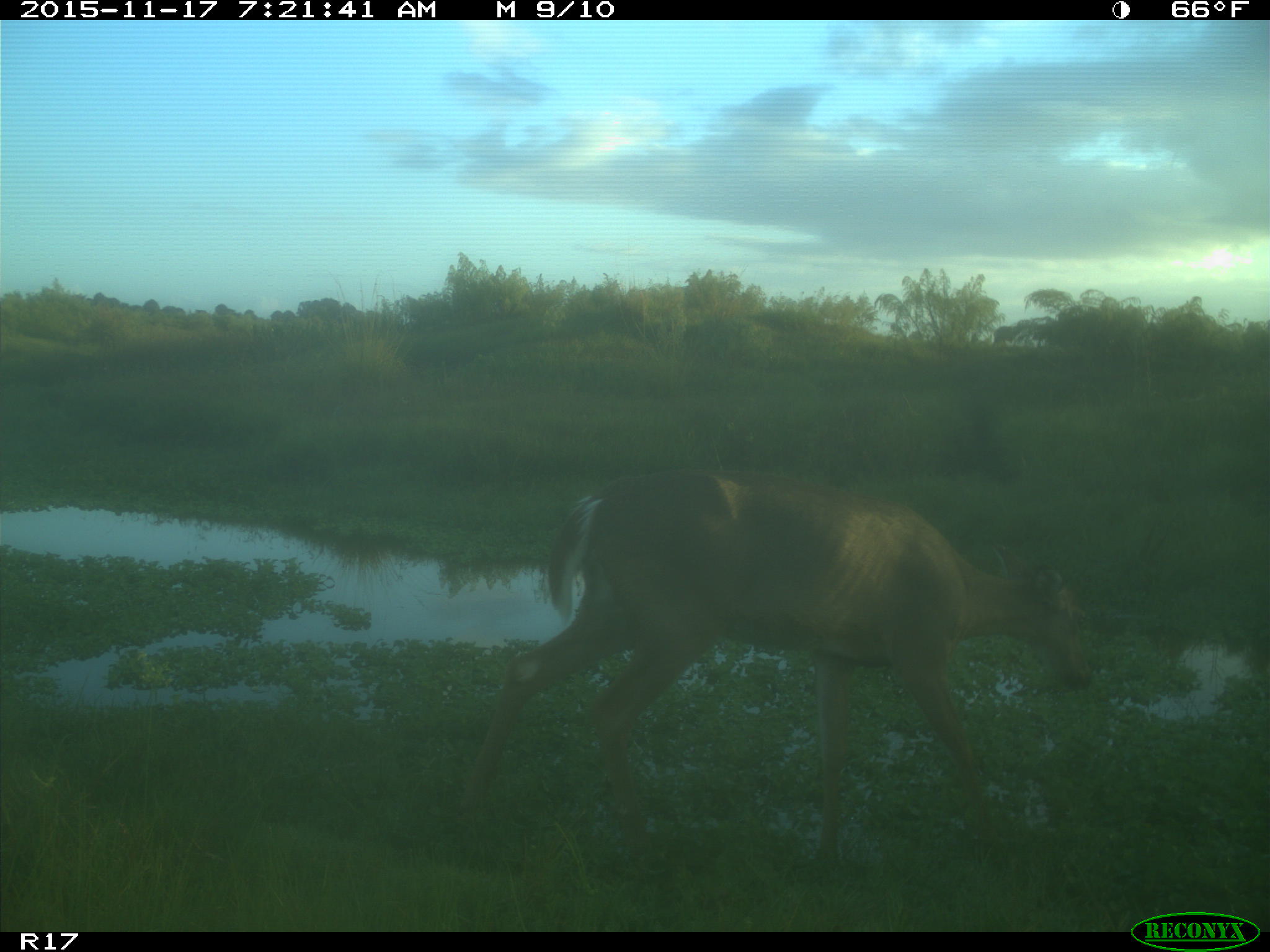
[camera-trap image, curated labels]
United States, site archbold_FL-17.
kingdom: Animalia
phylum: Chordata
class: Mammalia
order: Artiodactyla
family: Cervidae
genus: Odocoileus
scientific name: Odocoileus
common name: deer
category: unidentified deer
Unidentified deer (deer) (Odocoileus).